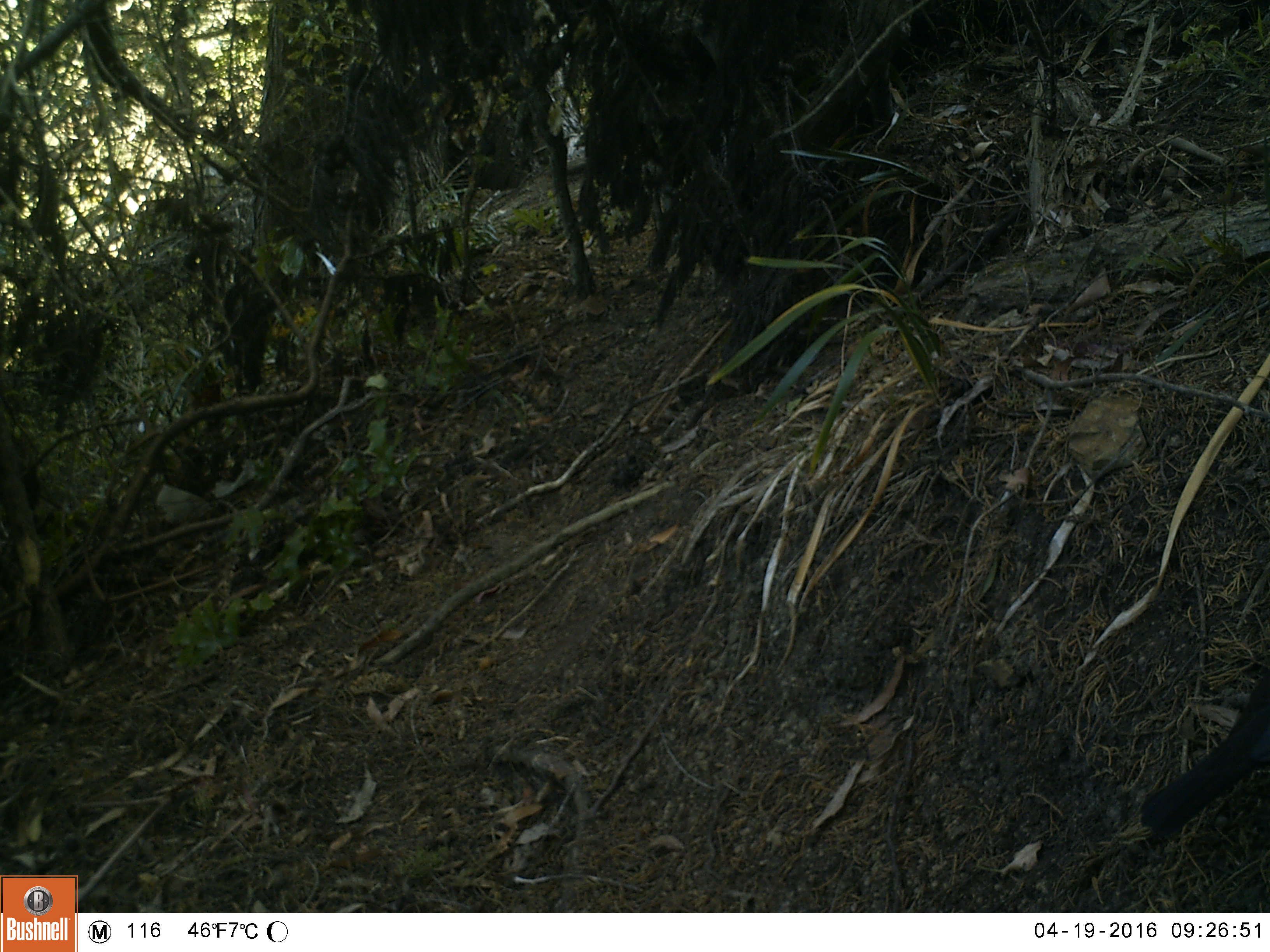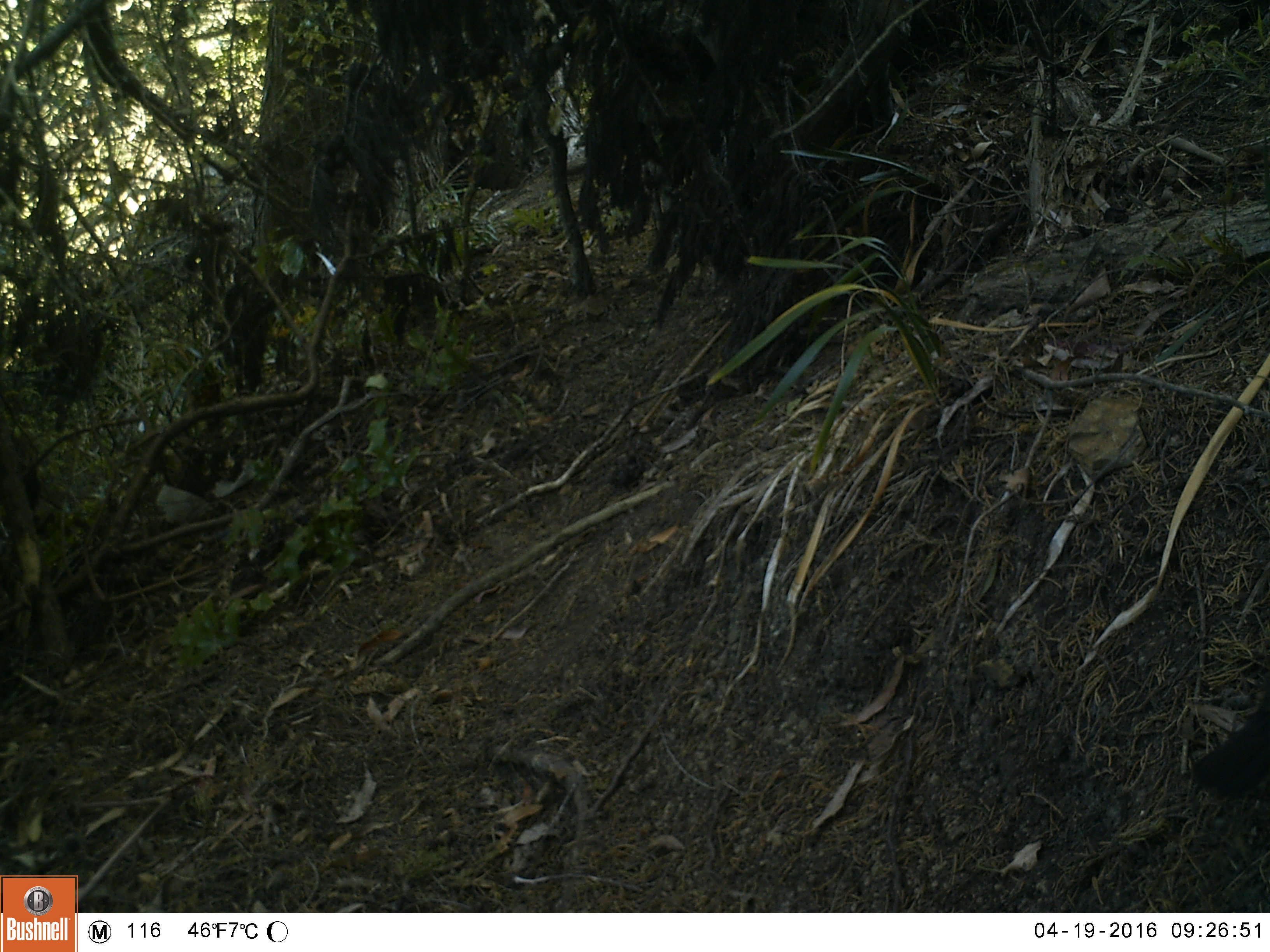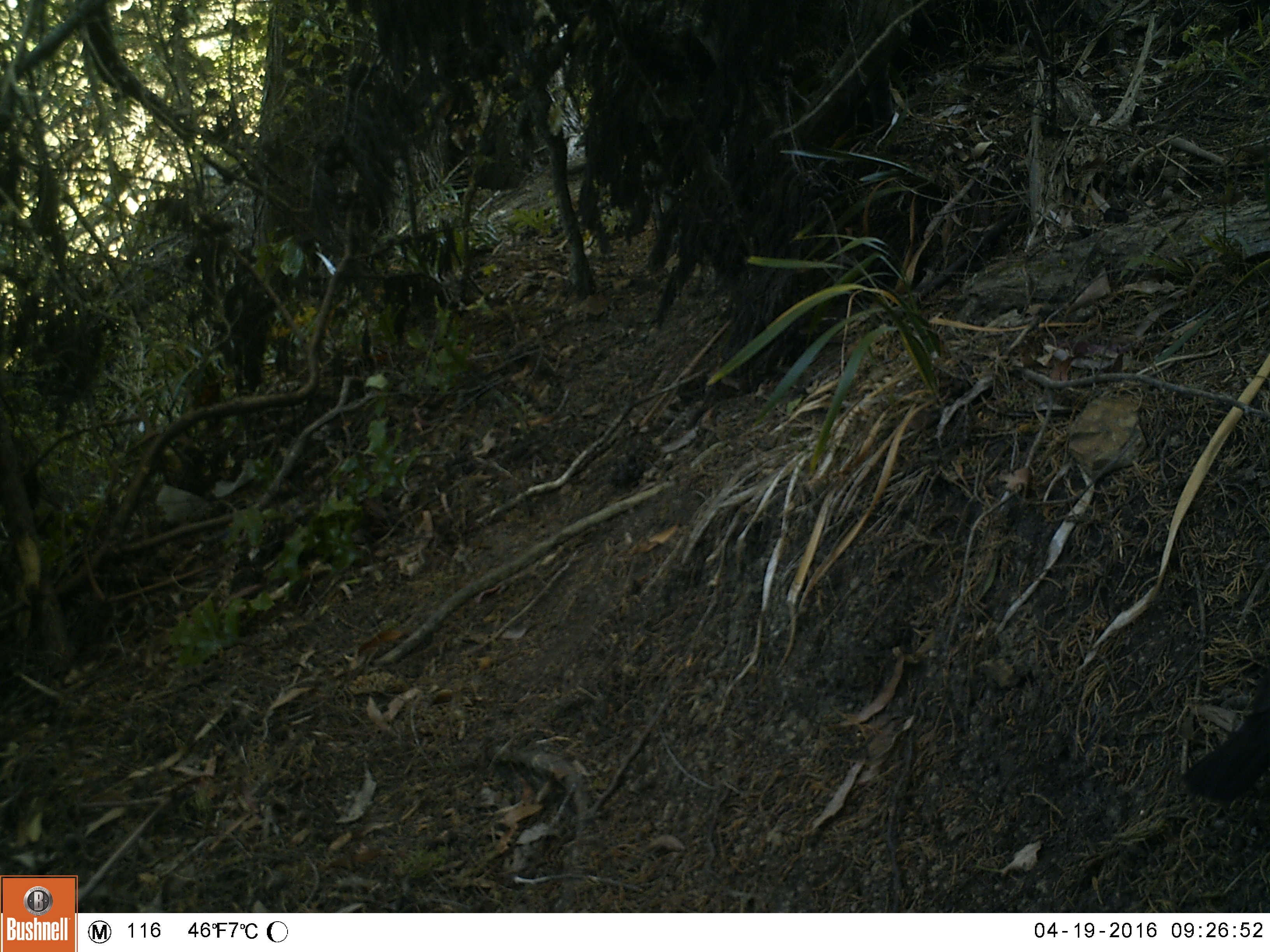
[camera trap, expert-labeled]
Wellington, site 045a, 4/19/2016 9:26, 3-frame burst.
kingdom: Animalia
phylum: Chordata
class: Aves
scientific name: Aves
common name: bird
Bird (Aves).